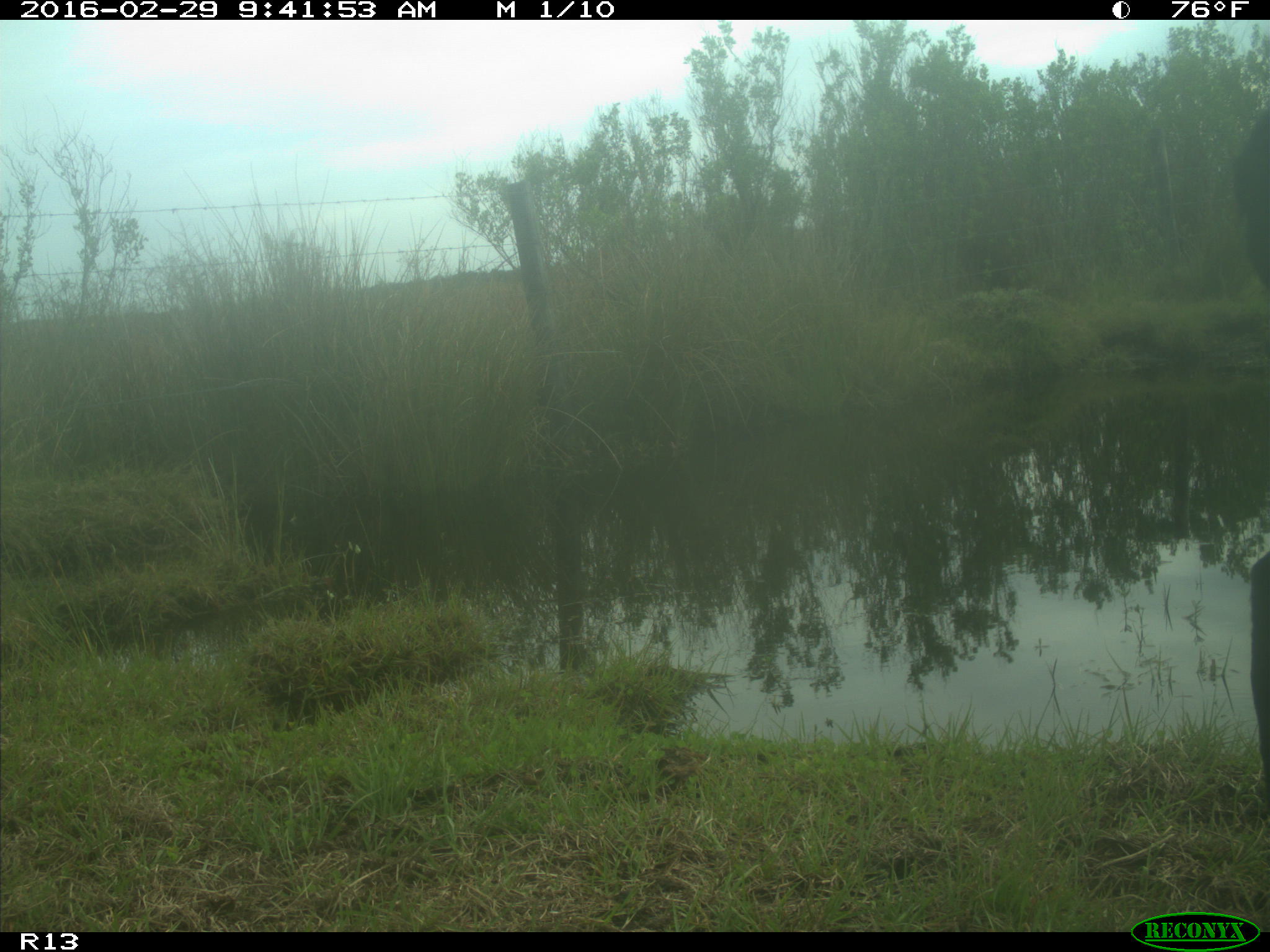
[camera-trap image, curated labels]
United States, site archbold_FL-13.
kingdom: Animalia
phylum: Chordata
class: Mammalia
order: Artiodactyla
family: Bovidae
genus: Bos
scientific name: Bos taurus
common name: domestic cow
Bos taurus (domestic cow).